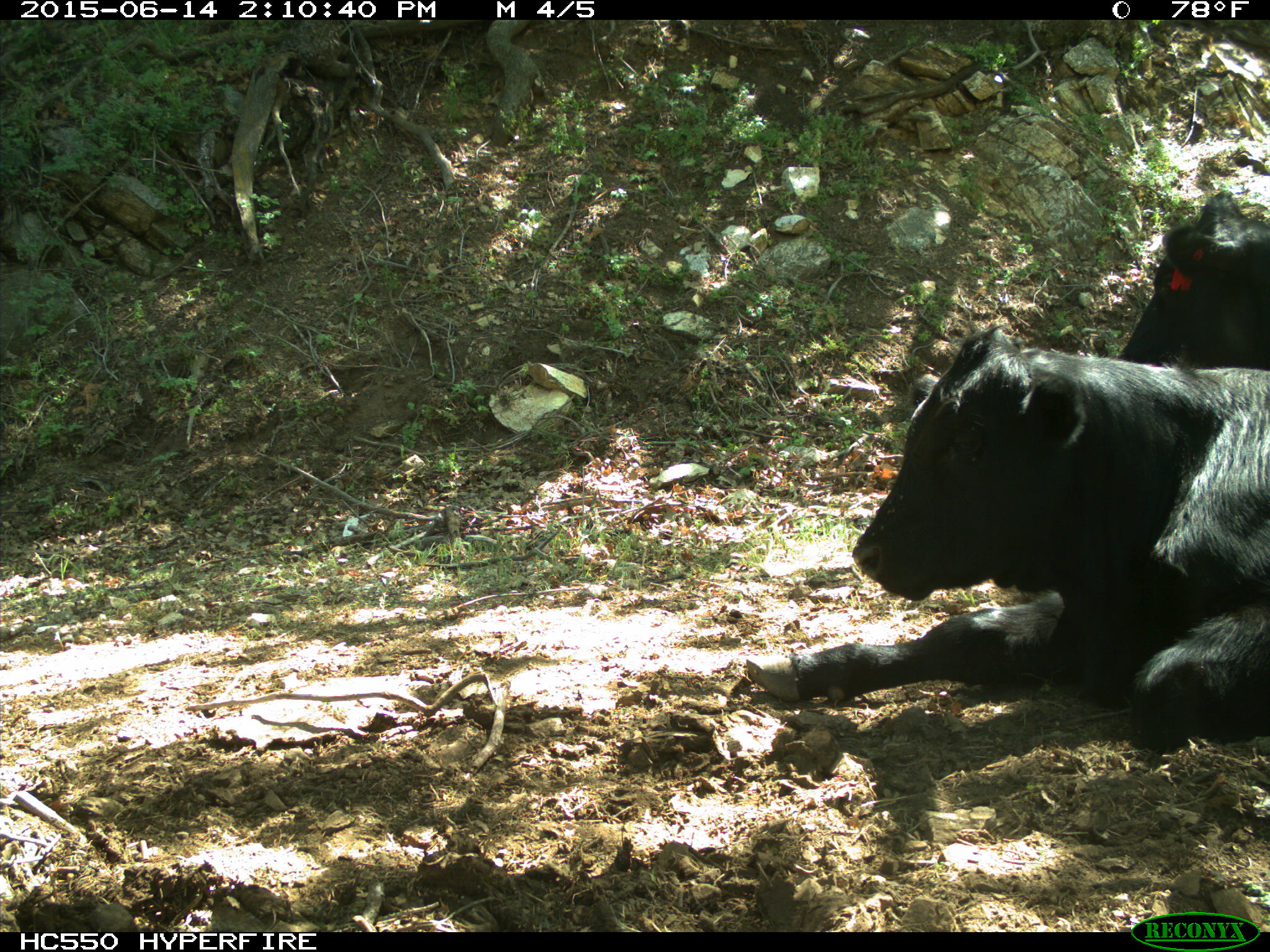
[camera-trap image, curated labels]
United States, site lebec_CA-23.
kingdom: Animalia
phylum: Chordata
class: Mammalia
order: Artiodactyla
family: Bovidae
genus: Bos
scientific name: Bos taurus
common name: domestic cow